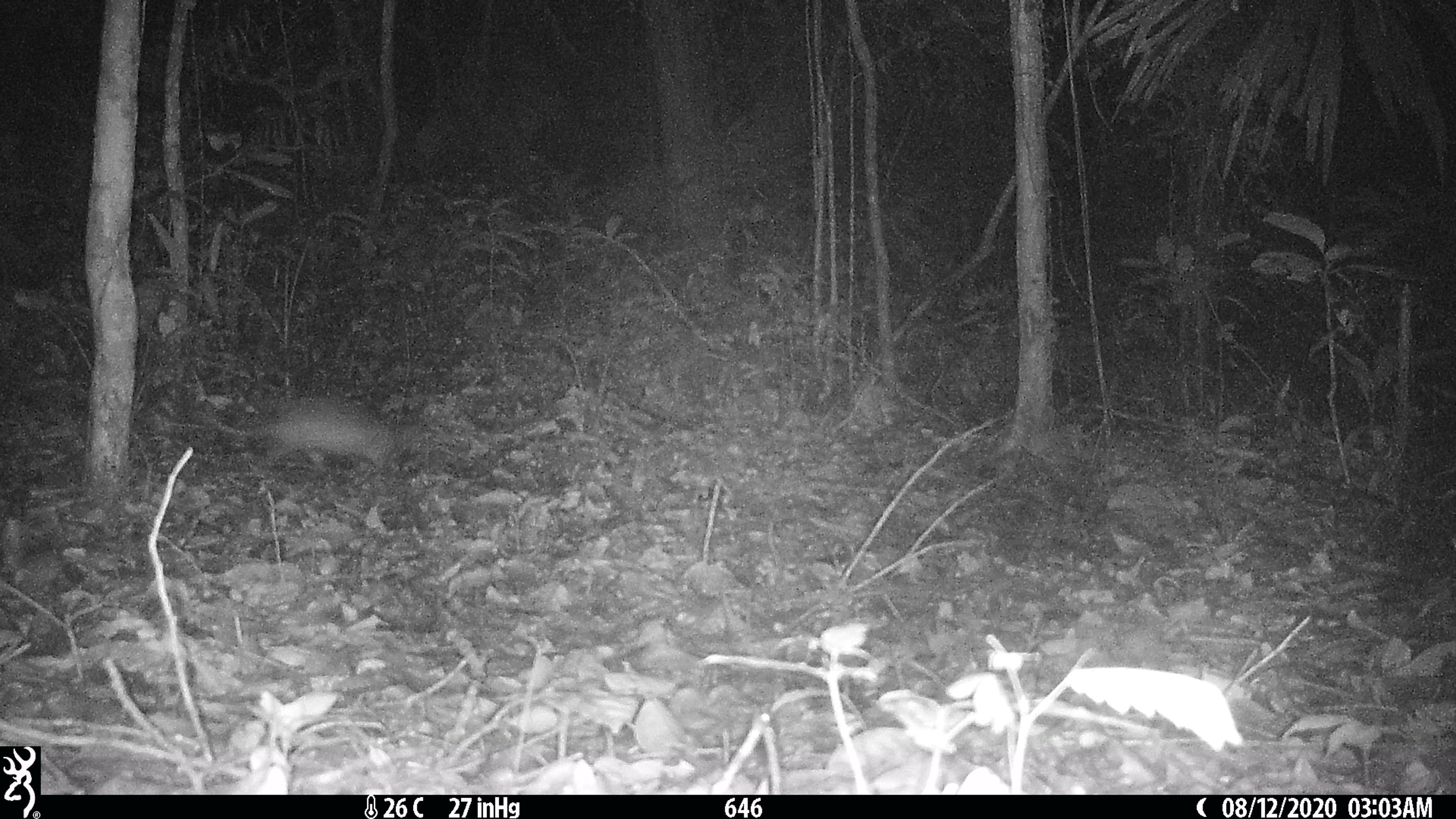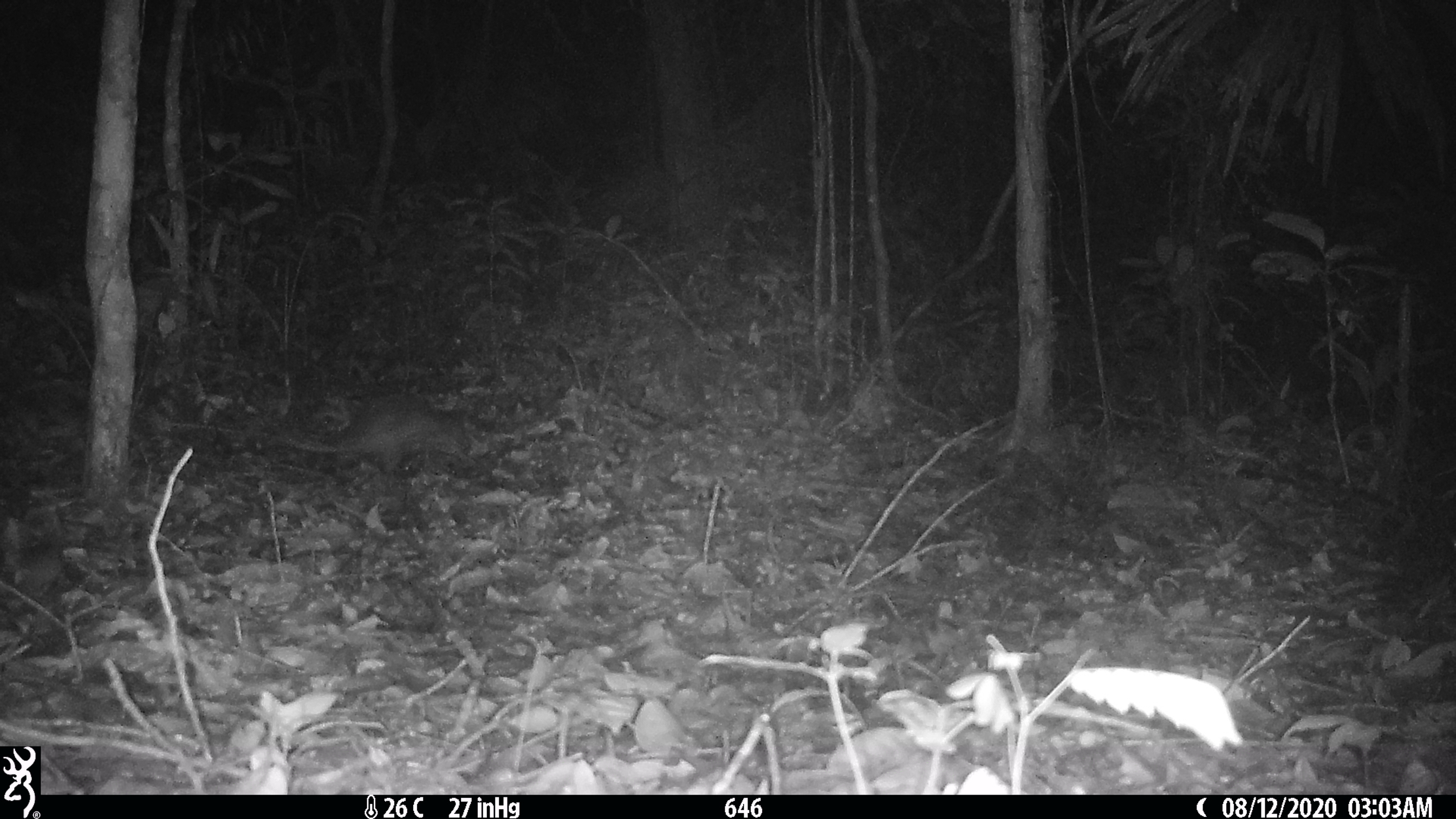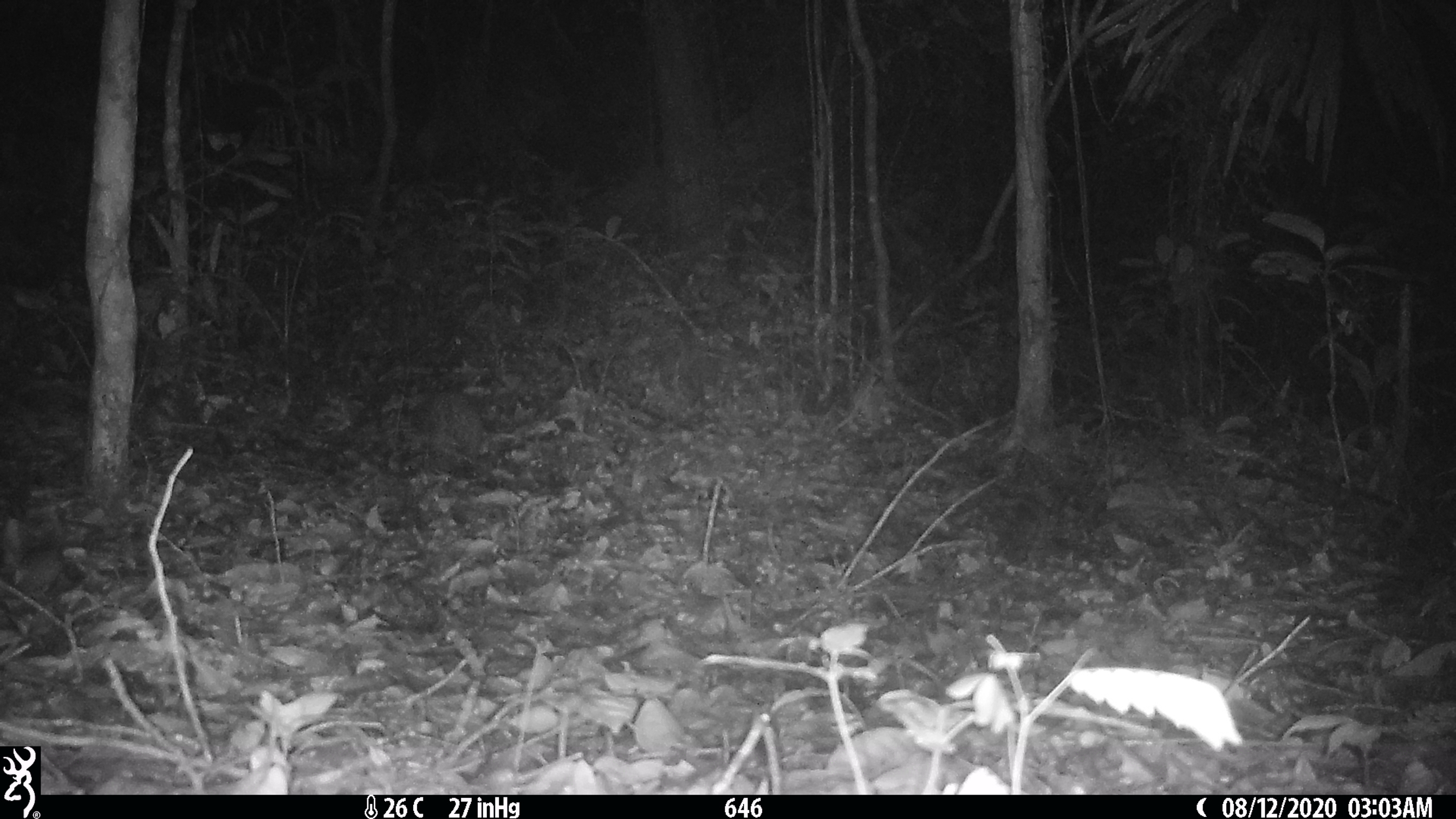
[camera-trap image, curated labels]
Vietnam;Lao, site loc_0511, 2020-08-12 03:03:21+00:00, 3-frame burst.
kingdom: Animalia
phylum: Chordata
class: Mammalia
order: Rodentia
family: Hystricidae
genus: Atherurus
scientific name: Atherurus macrourus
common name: asiatic brush-tailed porcupine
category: asiatic brush tailed porcupine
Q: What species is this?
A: Asiatic brush tailed porcupine (asiatic brush-tailed porcupine) (Atherurus macrourus).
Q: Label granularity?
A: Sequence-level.